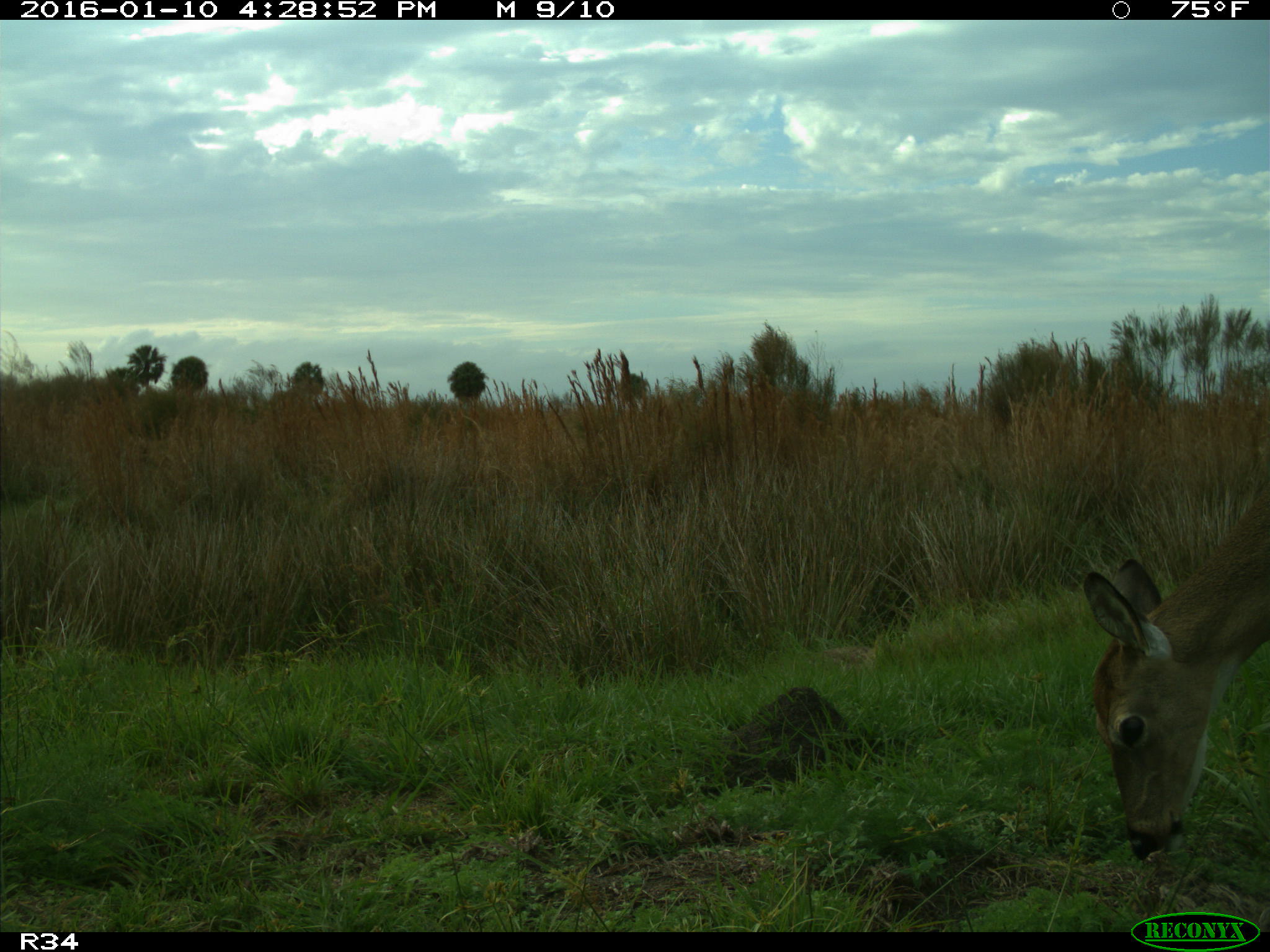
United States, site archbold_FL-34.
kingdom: Animalia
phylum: Chordata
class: Mammalia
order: Artiodactyla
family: Cervidae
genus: Odocoileus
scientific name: Odocoileus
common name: deer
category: unidentified deer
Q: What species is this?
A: Unidentified deer (deer) (Odocoileus).